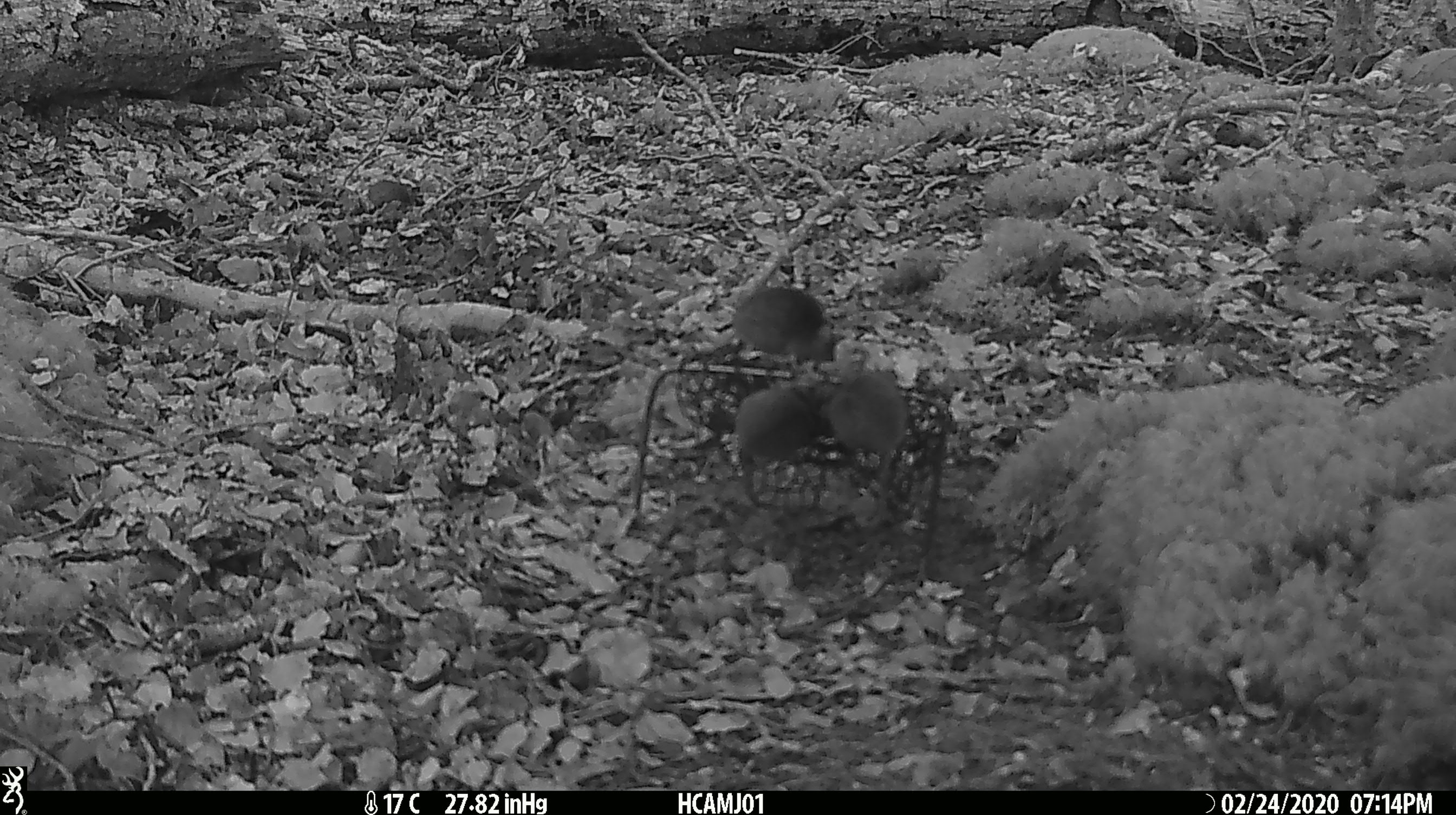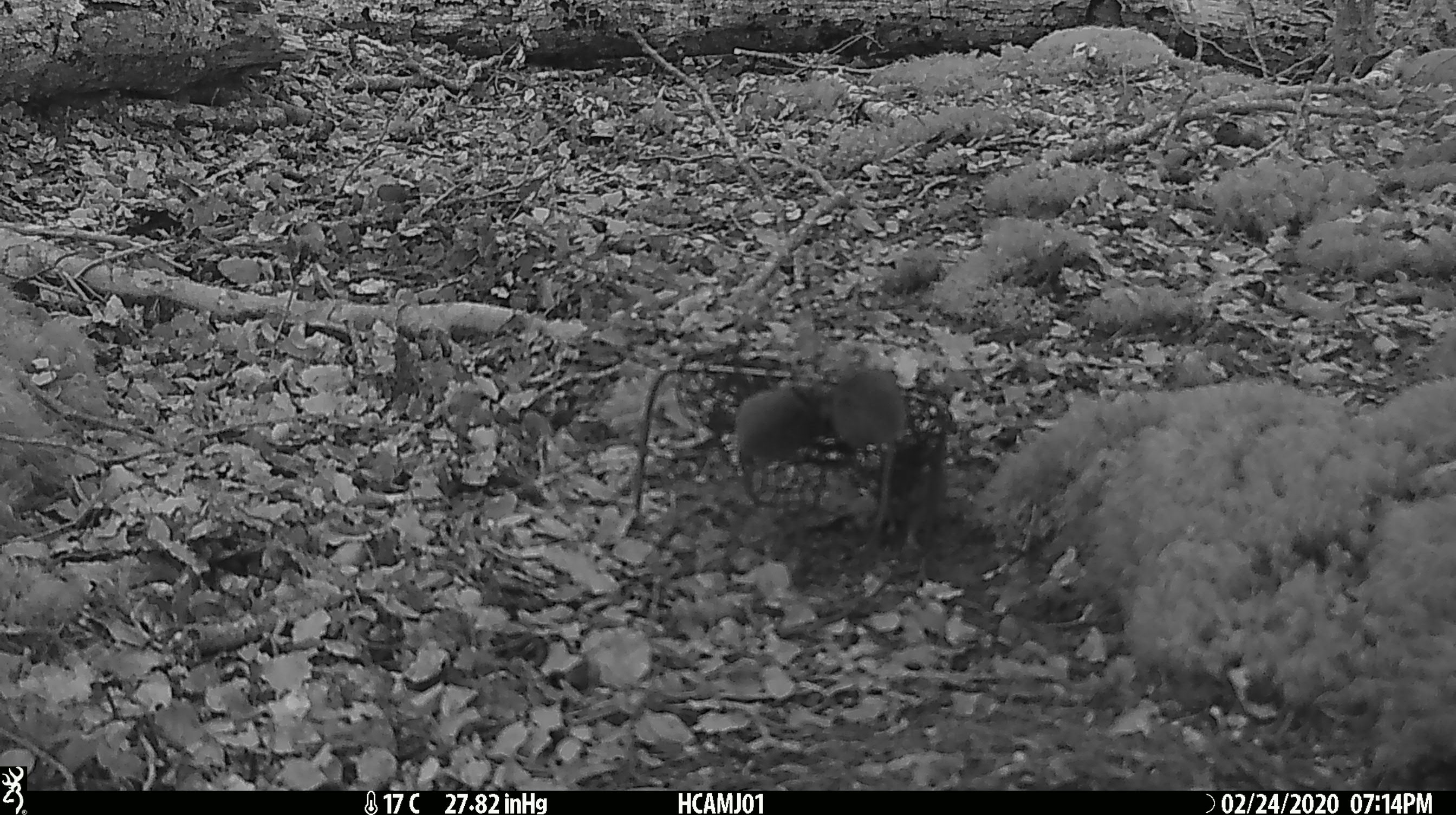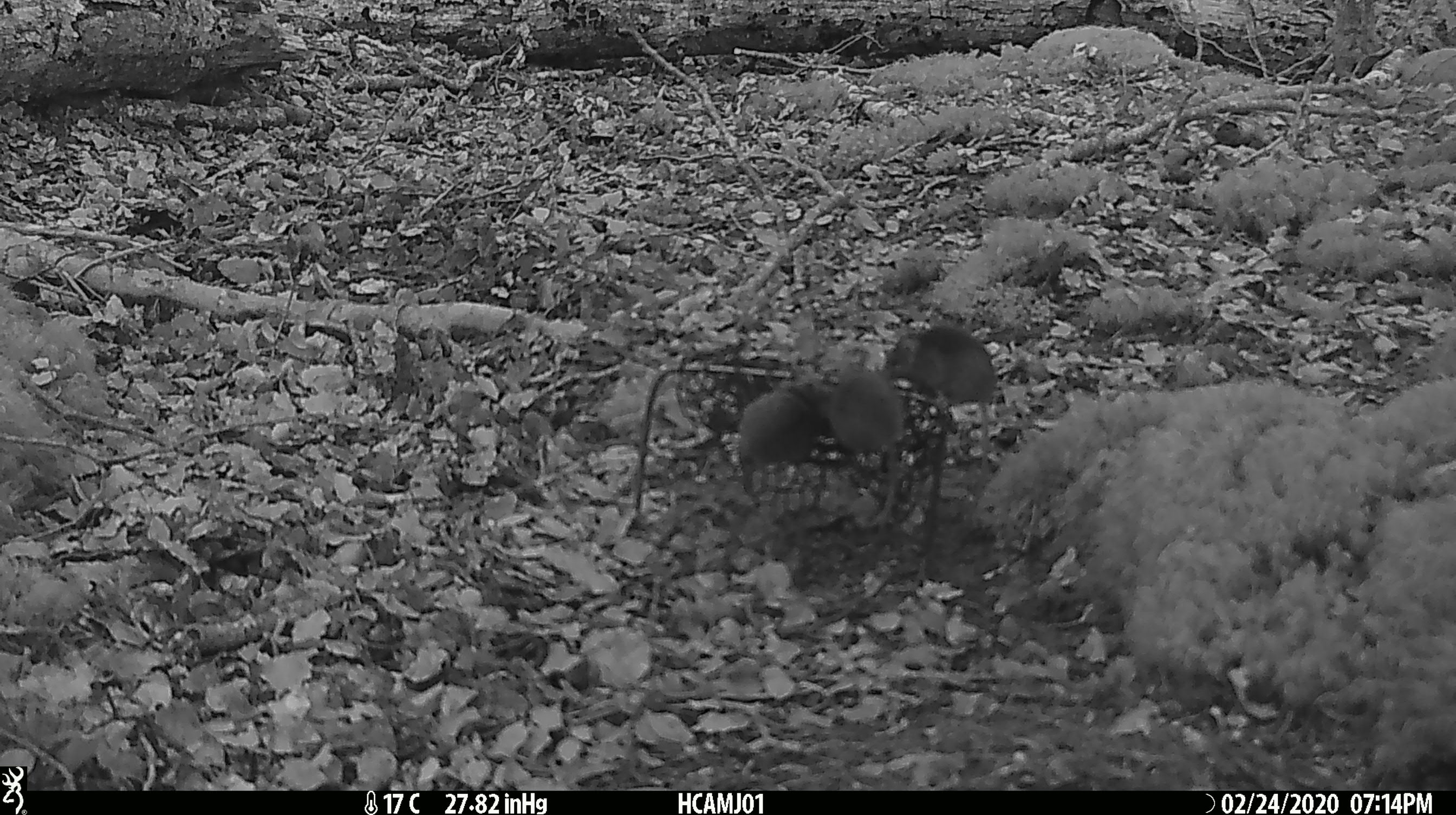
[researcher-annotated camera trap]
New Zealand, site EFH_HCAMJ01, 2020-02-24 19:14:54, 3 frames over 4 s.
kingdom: Animalia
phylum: Chordata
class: Mammalia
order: Rodentia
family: Muridae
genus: Mus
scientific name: Mus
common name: mouse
Mouse (Mus).